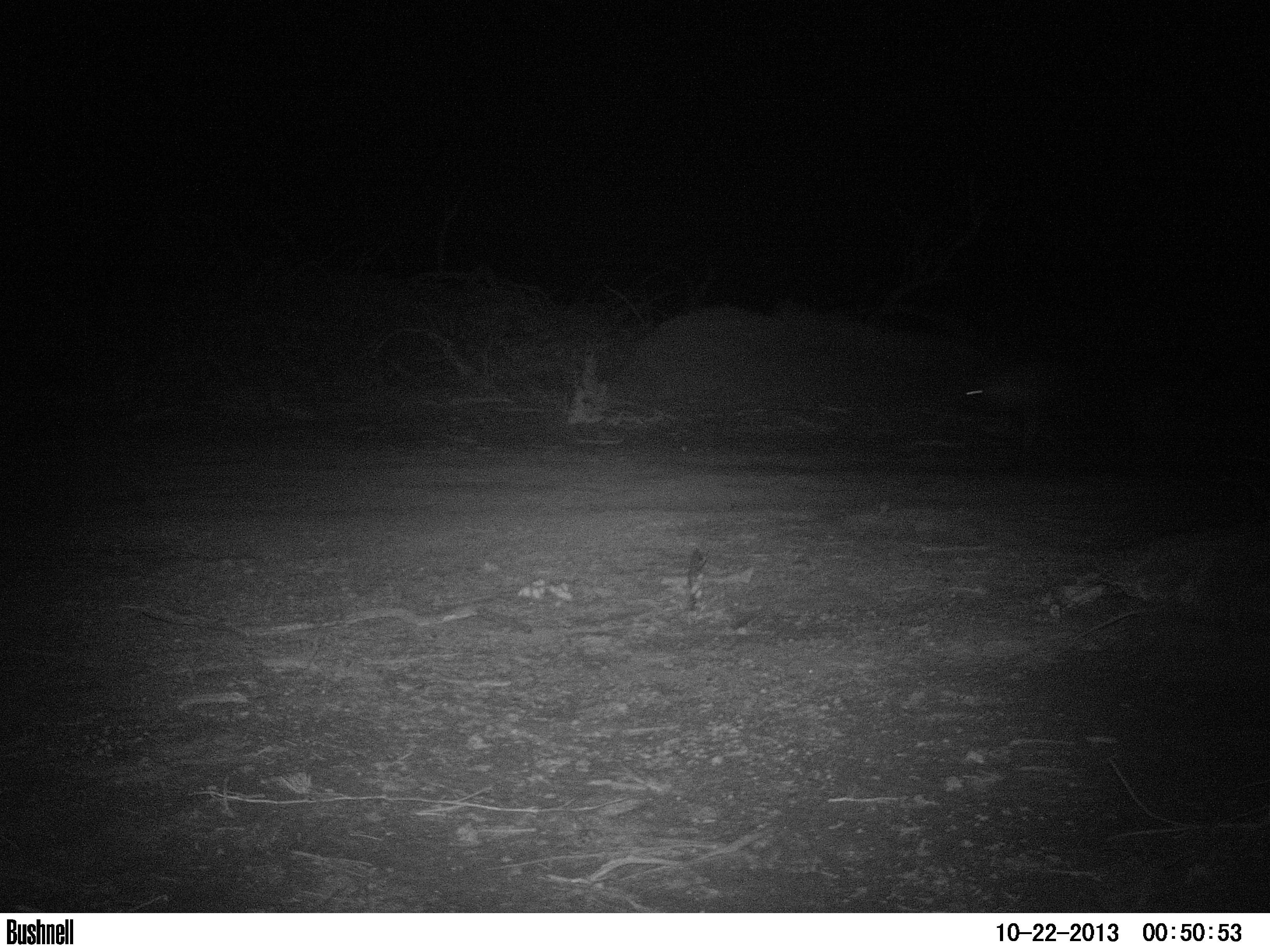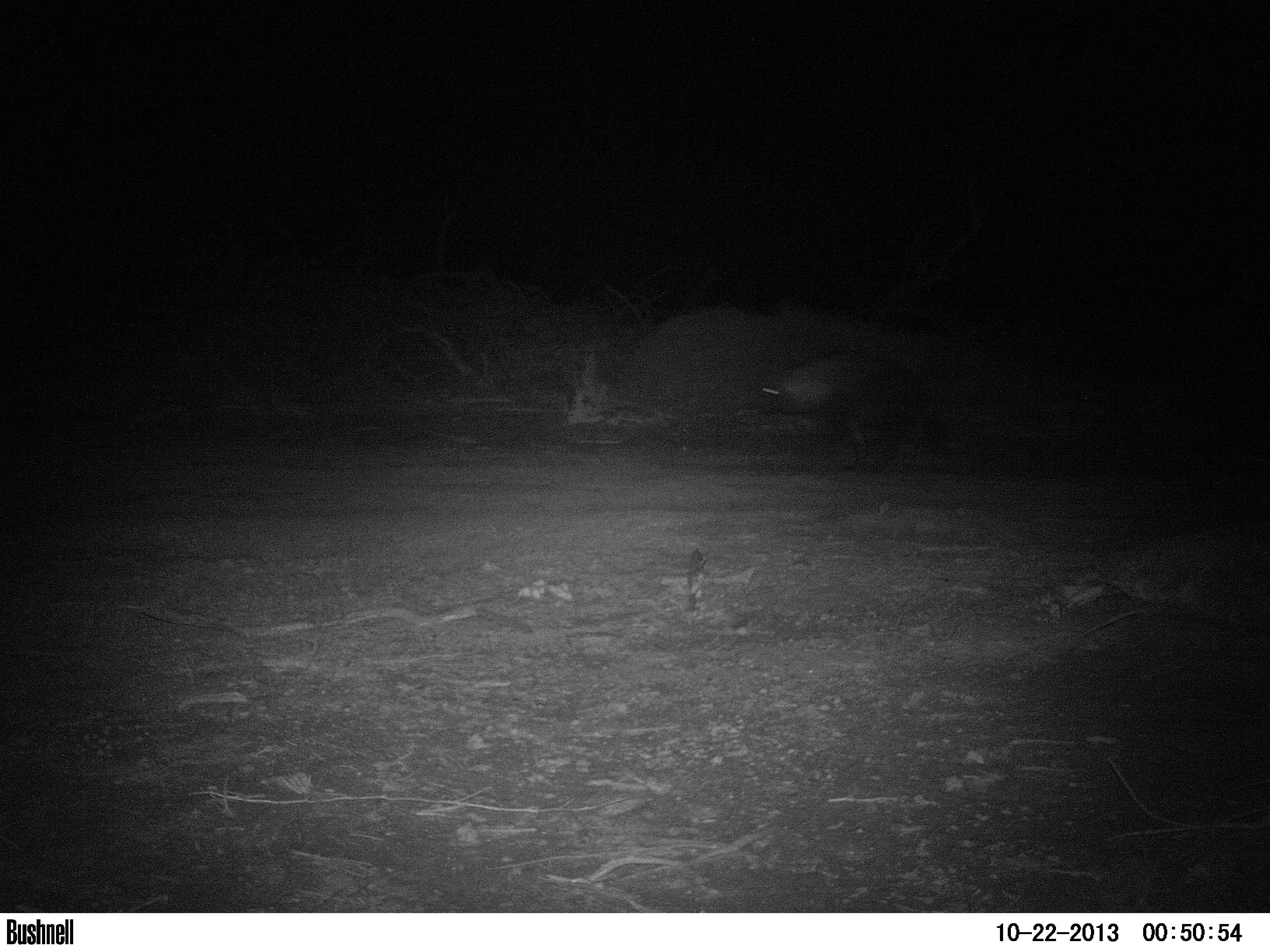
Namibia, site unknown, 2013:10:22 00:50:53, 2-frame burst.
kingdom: Animalia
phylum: Chordata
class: Mammalia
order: Carnivora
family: Hyaenidae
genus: Parahyaena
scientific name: Parahyaena brunnea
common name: brown hyena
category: hyaena brunnea